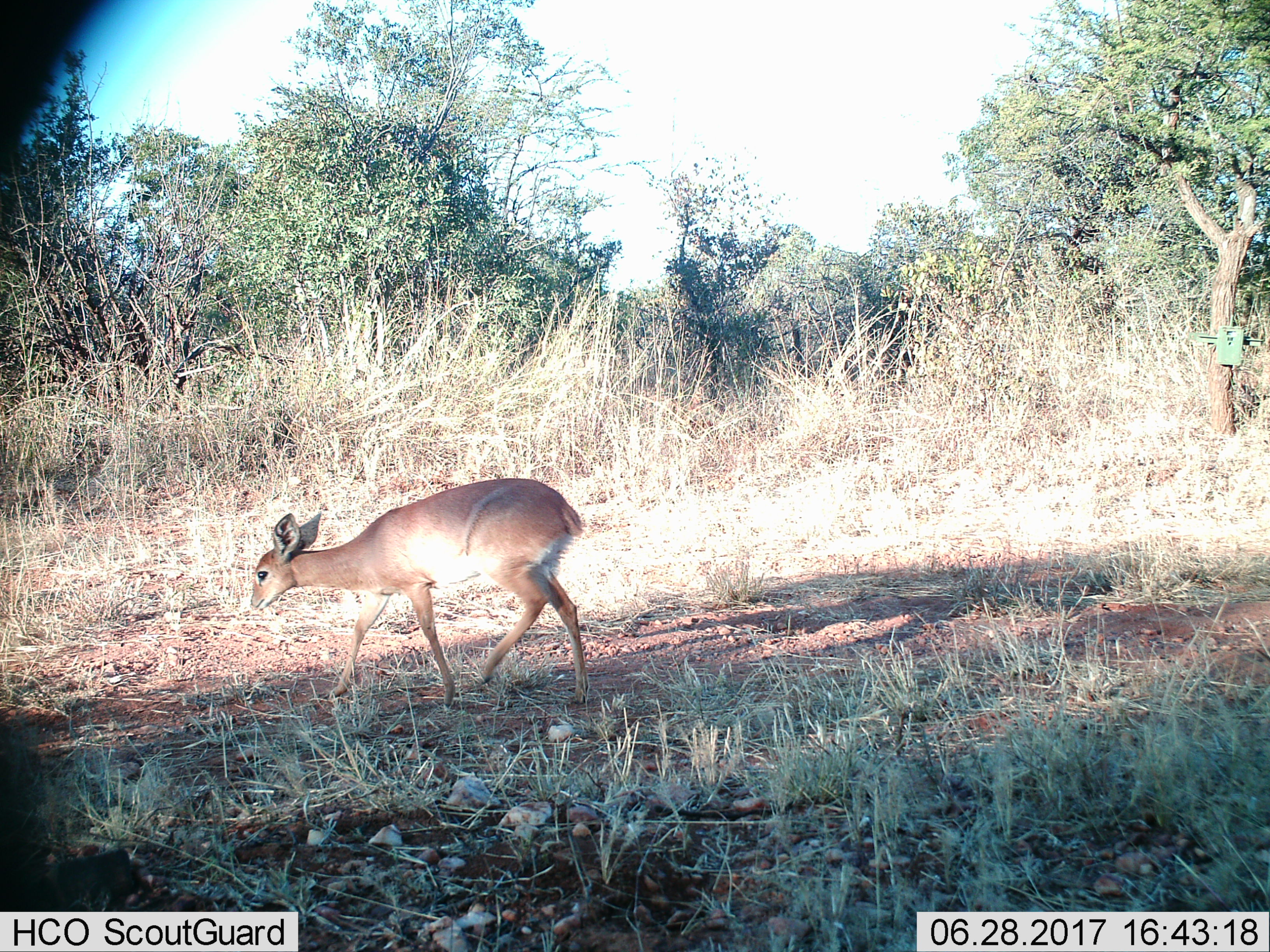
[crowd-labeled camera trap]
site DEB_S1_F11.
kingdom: Animalia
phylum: Chordata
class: Mammalia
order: Artiodactyla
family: Bovidae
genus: Raphicerus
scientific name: Raphicerus campestris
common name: steenbok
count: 1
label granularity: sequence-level